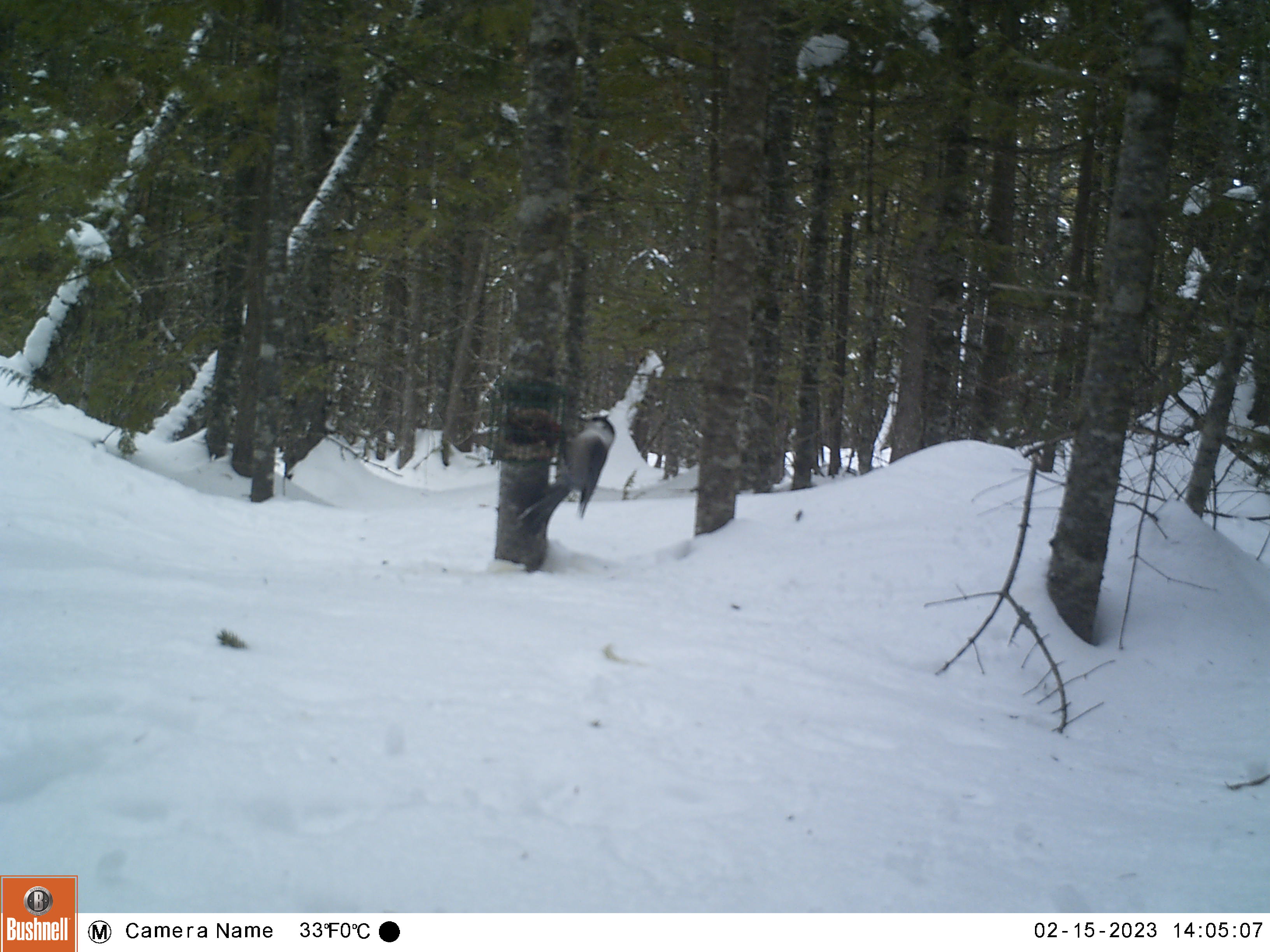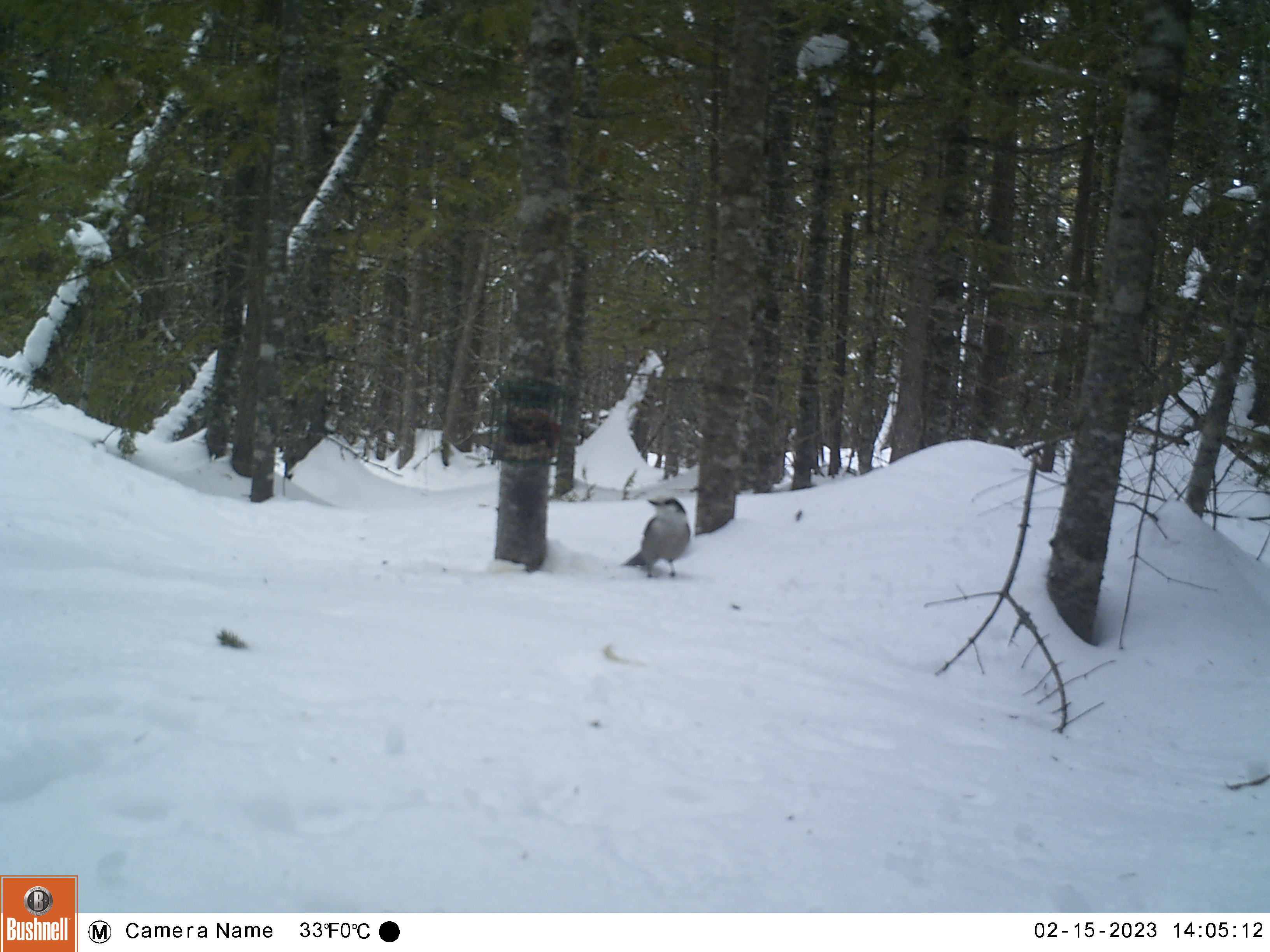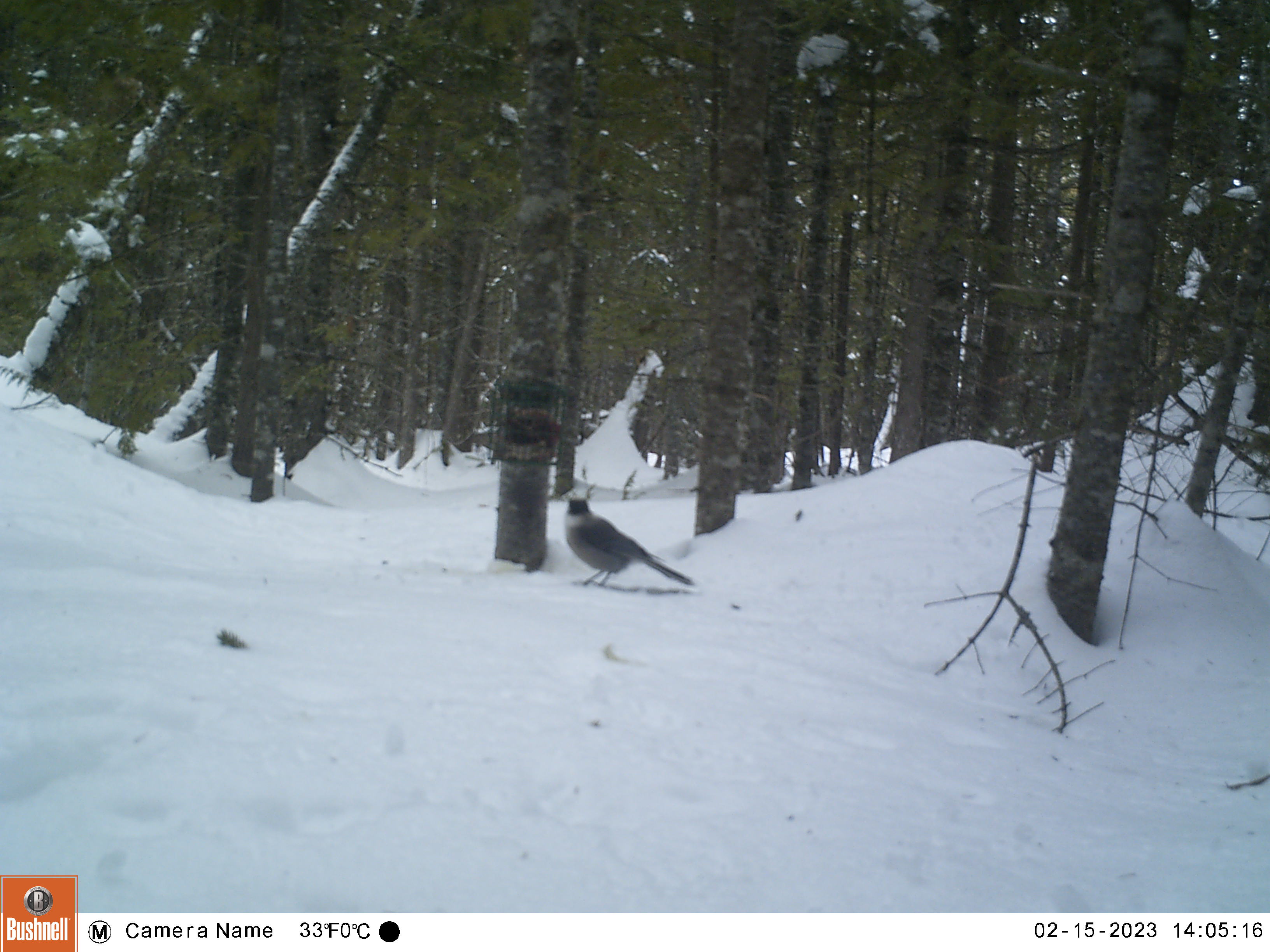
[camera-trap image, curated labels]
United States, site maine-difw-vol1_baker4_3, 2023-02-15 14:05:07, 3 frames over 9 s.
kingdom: Animalia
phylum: Chordata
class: Aves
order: Passeriformes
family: Corvidae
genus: Perisoreus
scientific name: Perisoreus canadensis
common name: canada jay